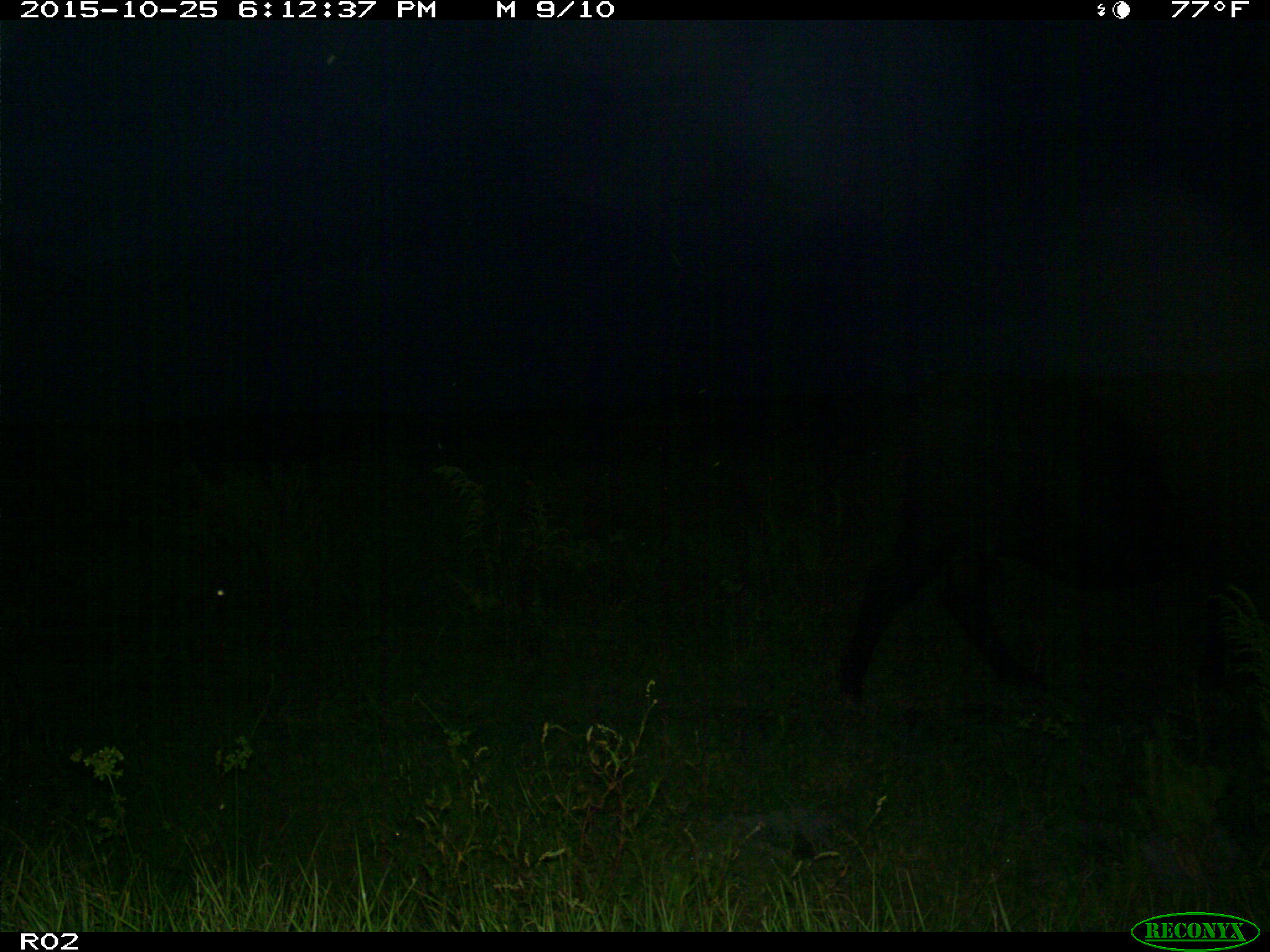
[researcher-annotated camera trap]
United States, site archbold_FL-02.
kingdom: Animalia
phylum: Chordata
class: Mammalia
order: Artiodactyla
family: Bovidae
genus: Bos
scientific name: Bos taurus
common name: domestic cow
Bos taurus (domestic cow).